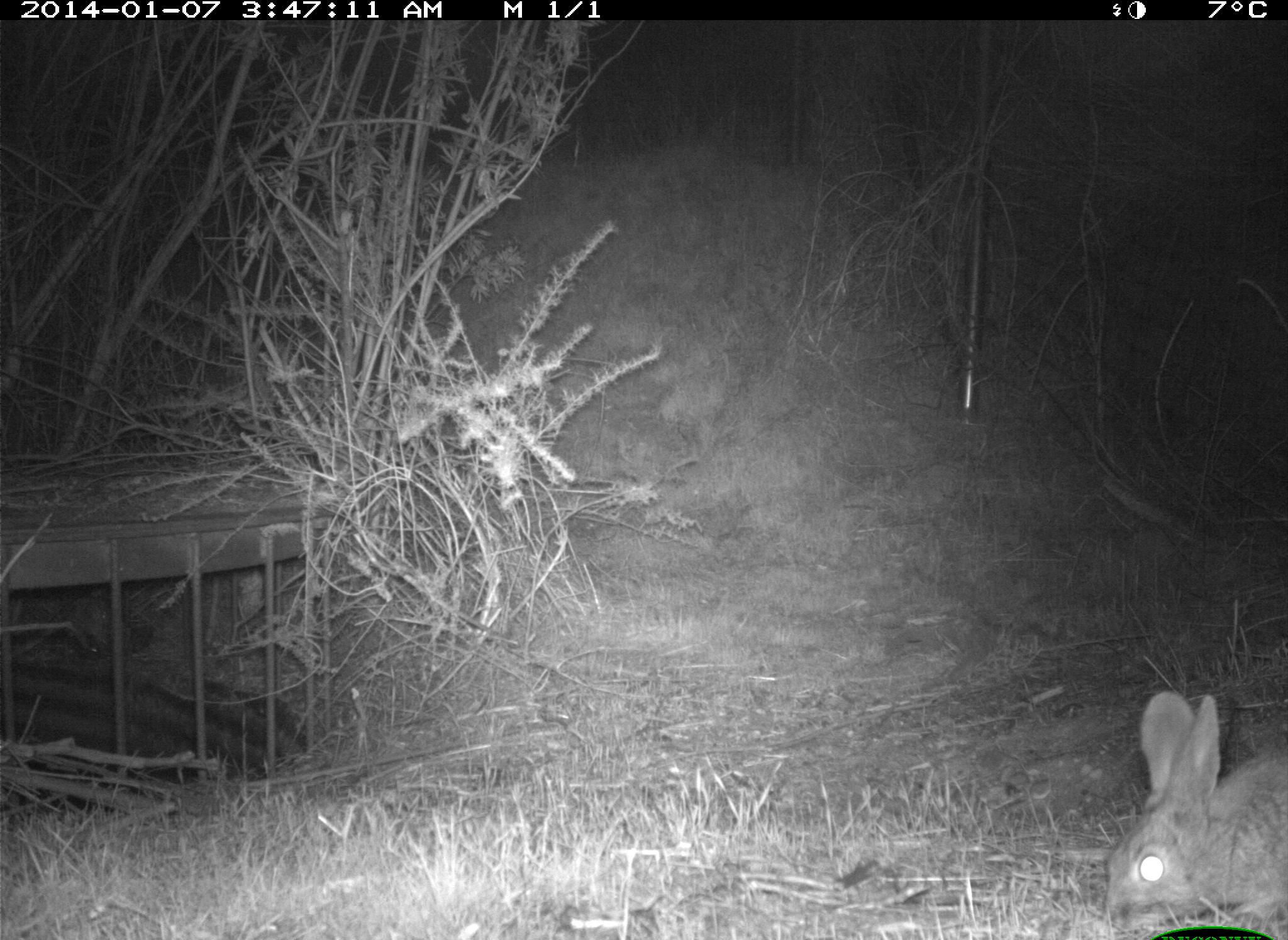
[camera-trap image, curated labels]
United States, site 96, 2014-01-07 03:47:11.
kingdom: Animalia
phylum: Chordata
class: Mammalia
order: Lagomorpha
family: Leporidae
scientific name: Leporidae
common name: rabbits and hares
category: rabbit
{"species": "rabbit (rabbits and hares) (Leporidae)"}